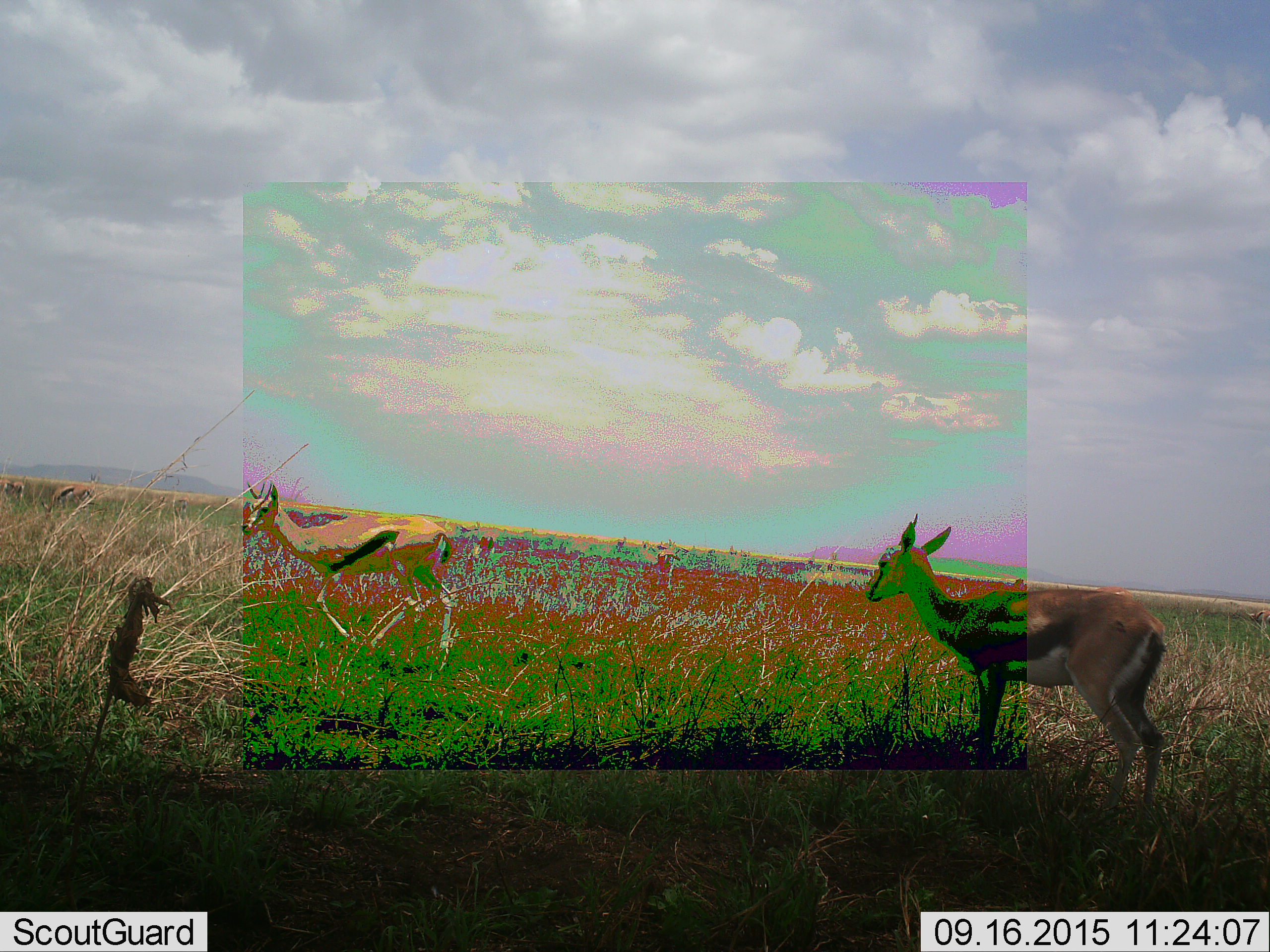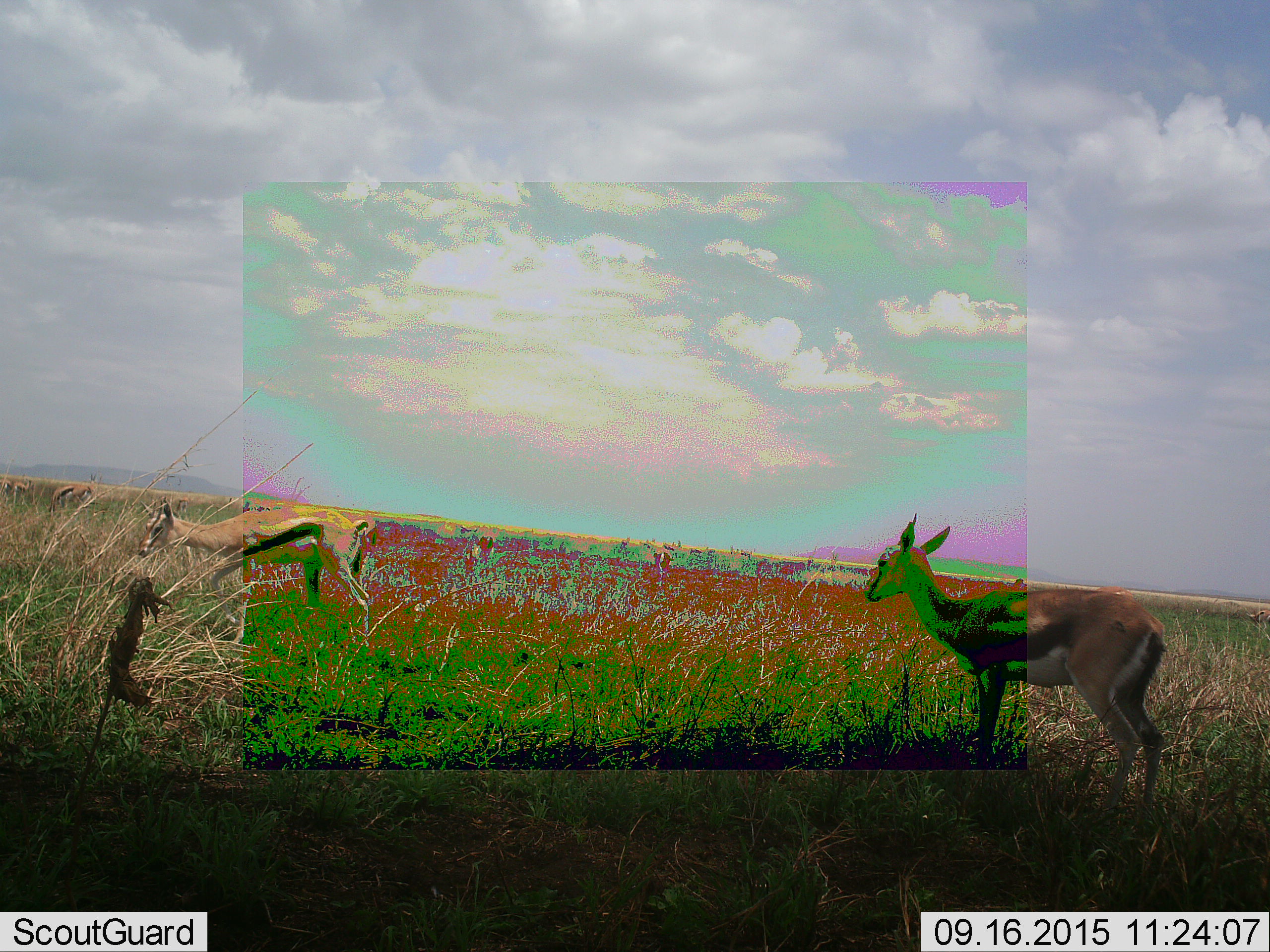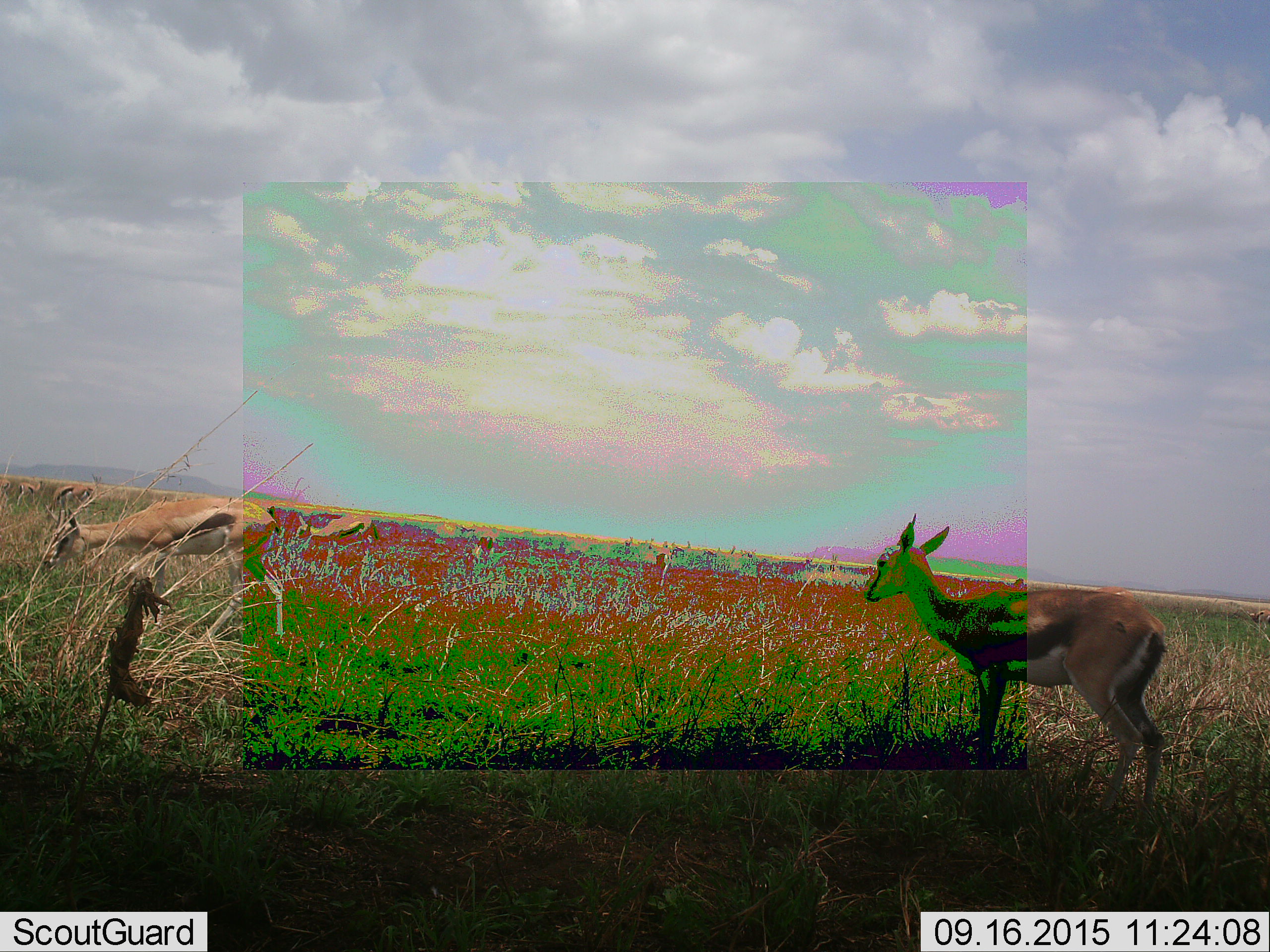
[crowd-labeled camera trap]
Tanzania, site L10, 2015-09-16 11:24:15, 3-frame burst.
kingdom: Animalia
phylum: Chordata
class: Mammalia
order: Artiodactyla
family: Bovidae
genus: Eudorcas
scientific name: Eudorcas thomsonii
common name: thomson's gazelle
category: gazellethomsons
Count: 2.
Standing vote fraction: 78%.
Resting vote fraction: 0%.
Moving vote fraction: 89%.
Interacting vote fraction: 0%.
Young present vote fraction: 11%.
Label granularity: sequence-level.